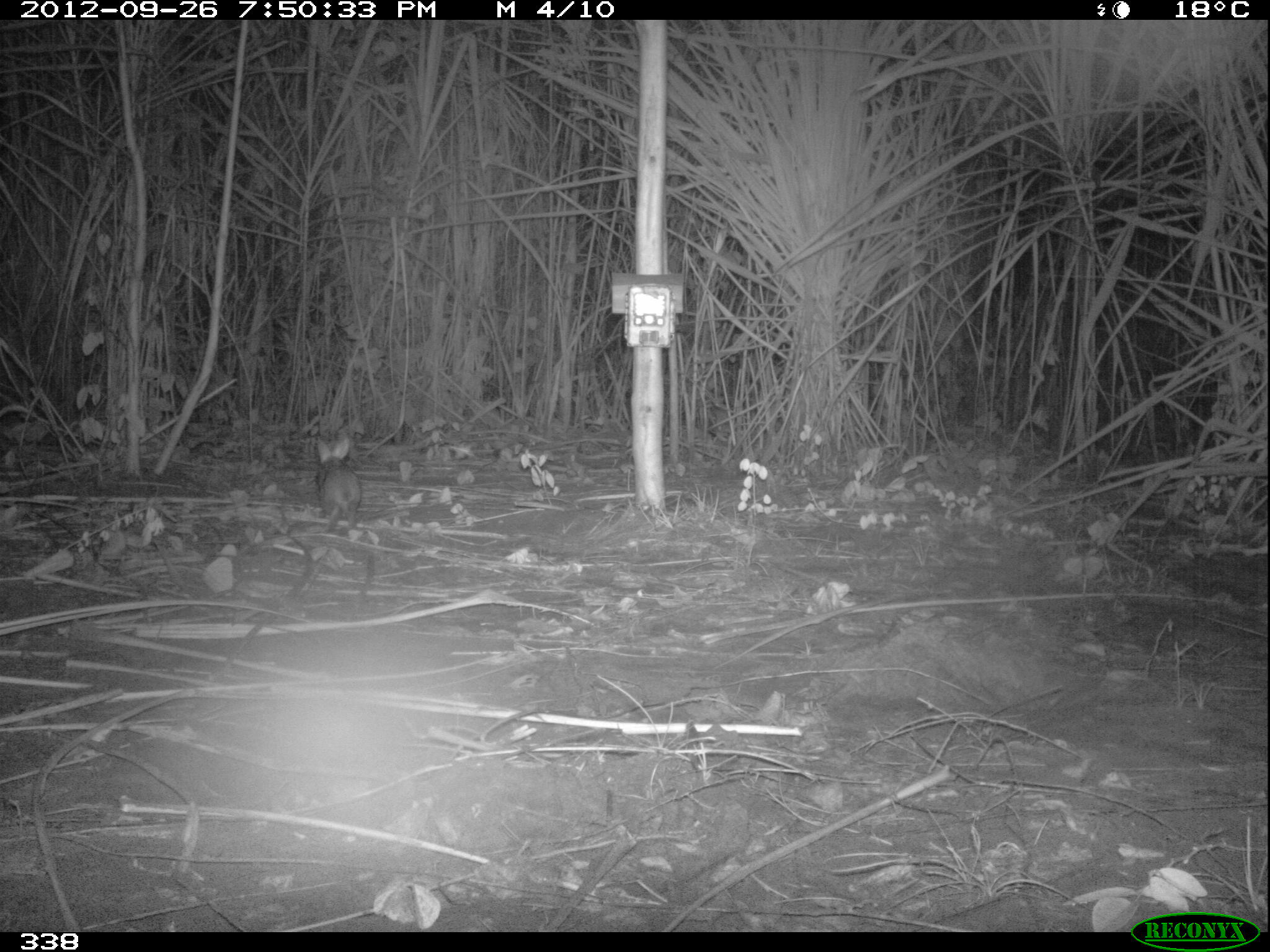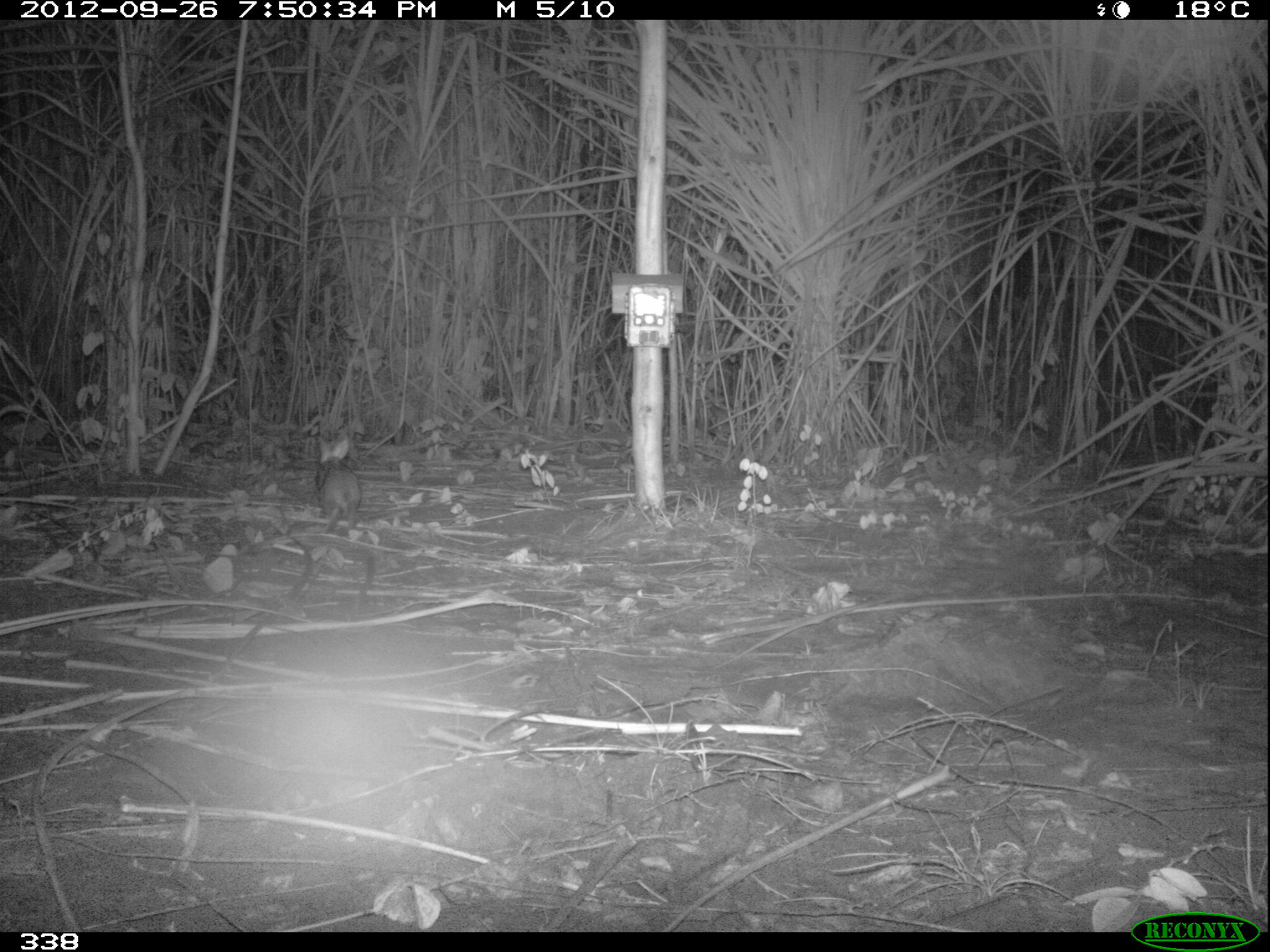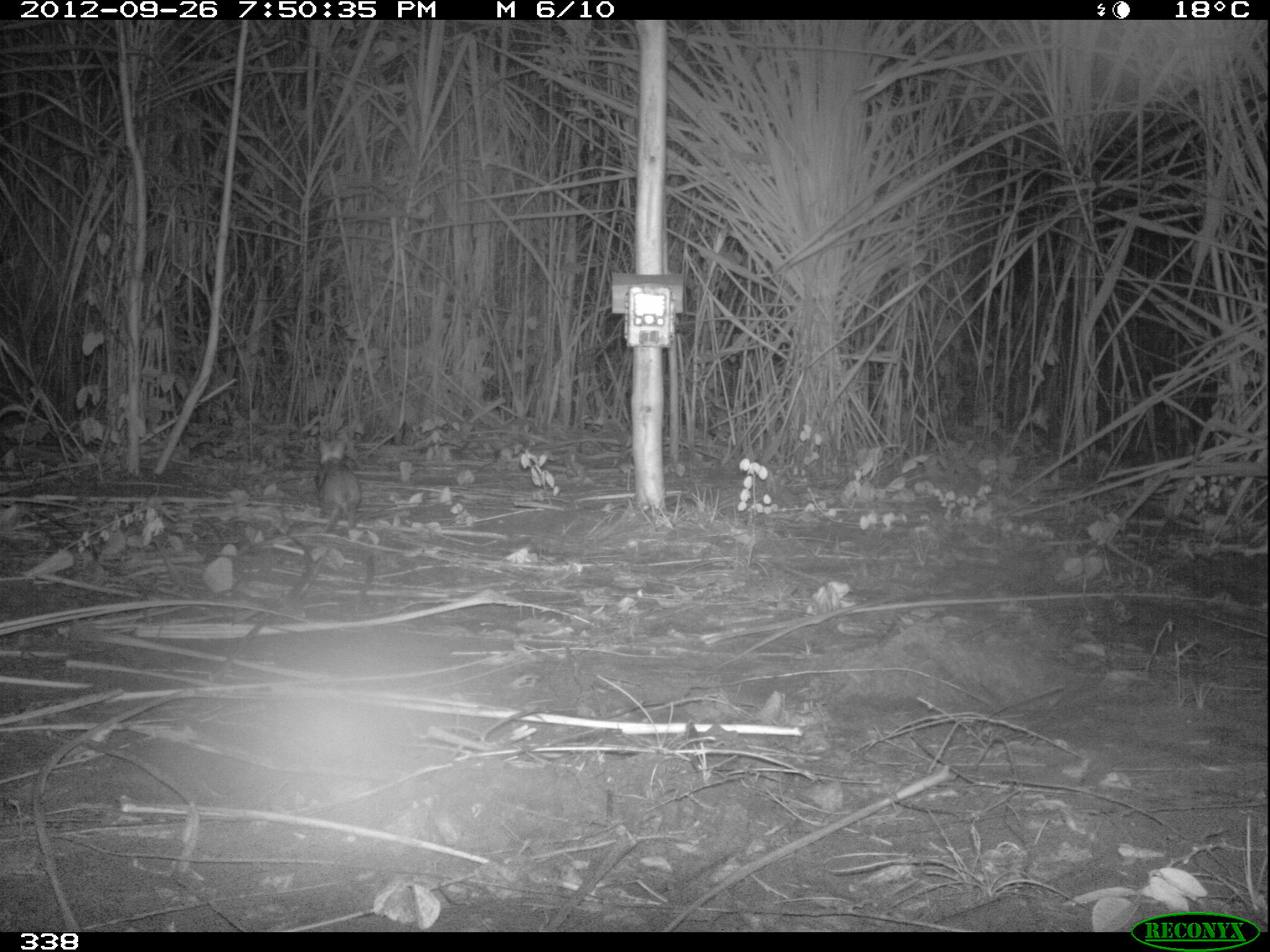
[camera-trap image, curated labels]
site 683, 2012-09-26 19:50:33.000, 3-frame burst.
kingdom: Animalia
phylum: Chordata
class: Mammalia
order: Lagomorpha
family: Leporidae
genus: Sylvilagus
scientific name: Sylvilagus brasiliensis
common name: tapeti